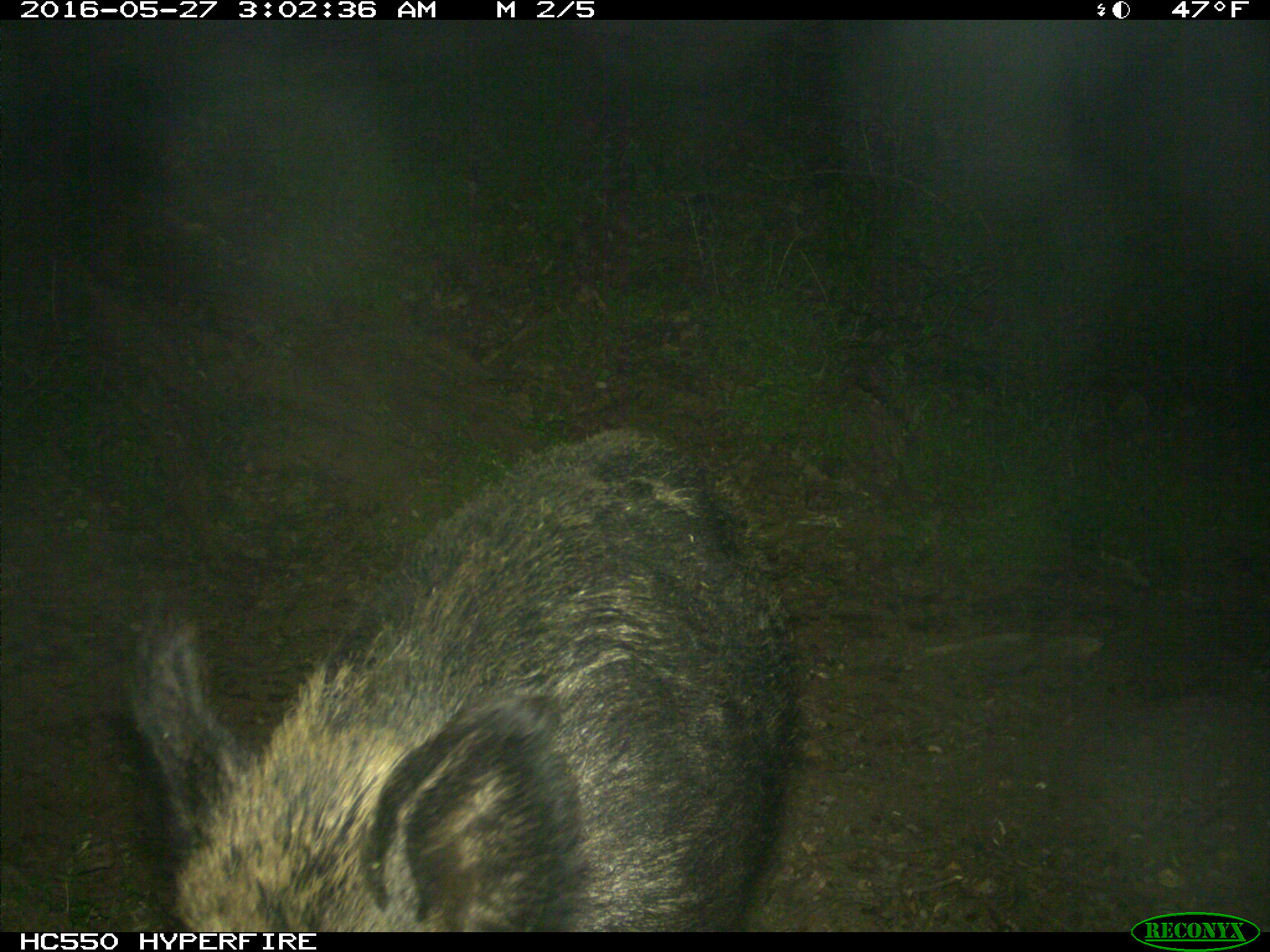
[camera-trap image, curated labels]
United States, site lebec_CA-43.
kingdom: Animalia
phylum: Chordata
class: Mammalia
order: Artiodactyla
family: Suidae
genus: Sus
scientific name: Sus scrofa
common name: wild boar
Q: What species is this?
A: Sus scrofa (wild boar).